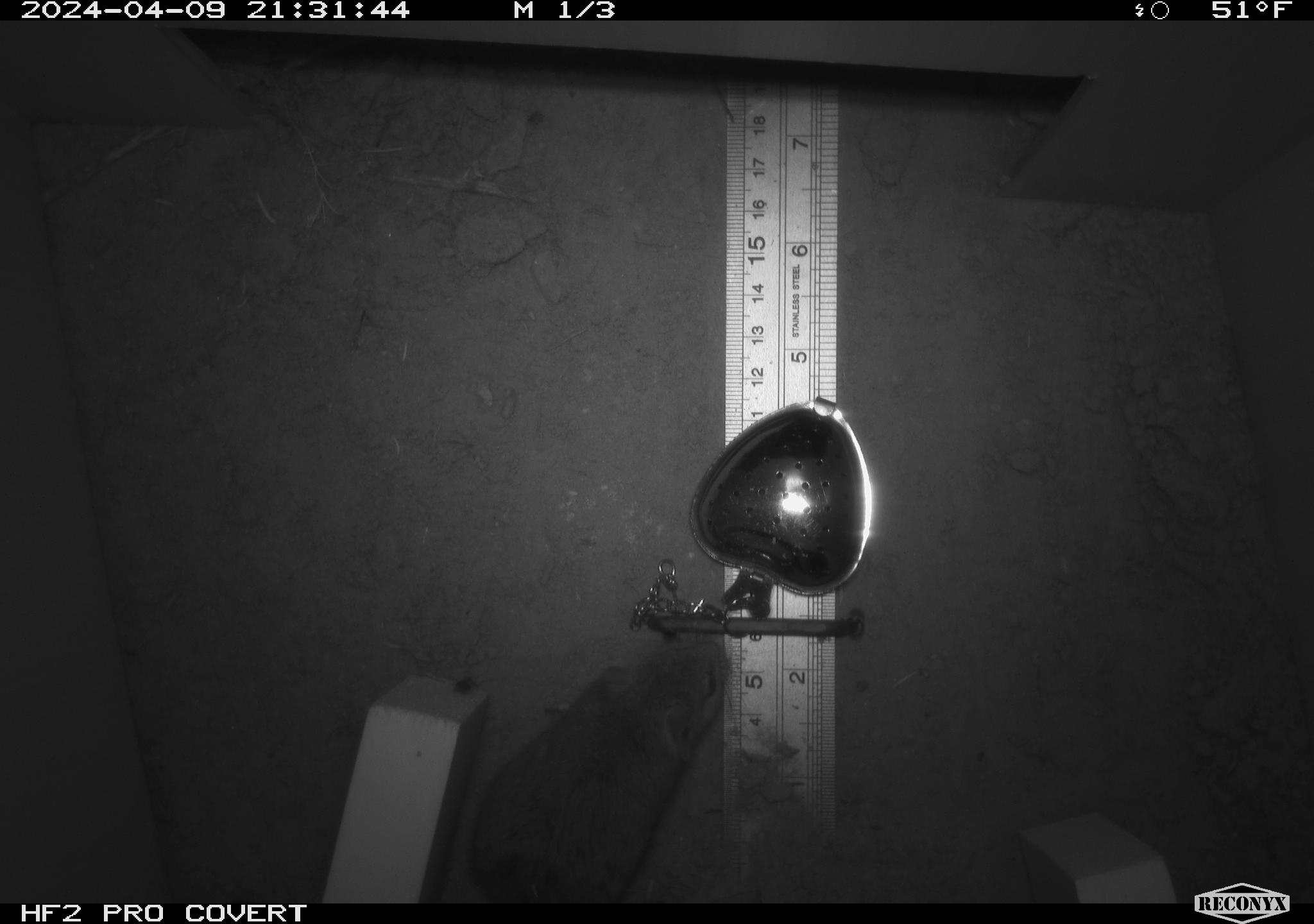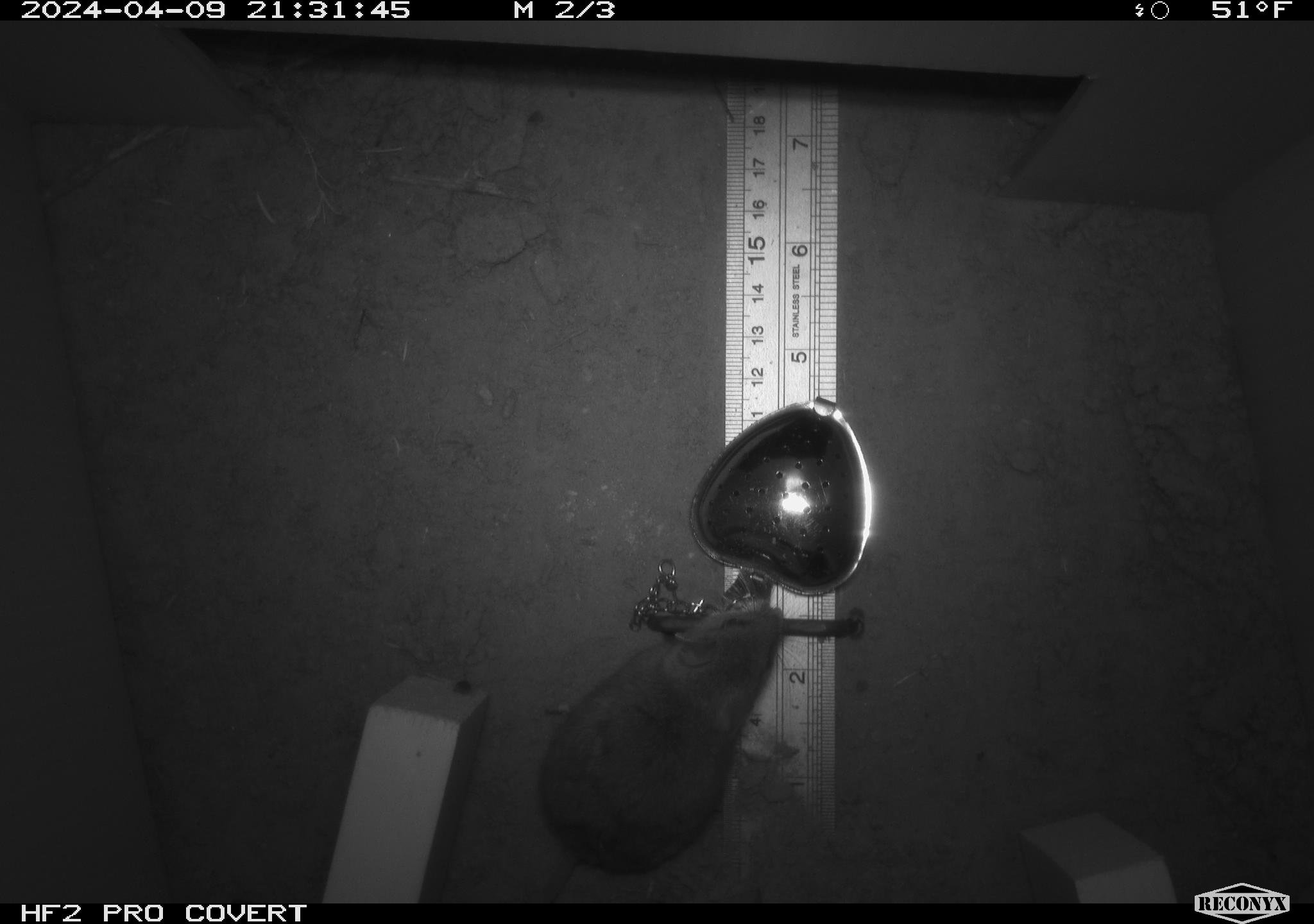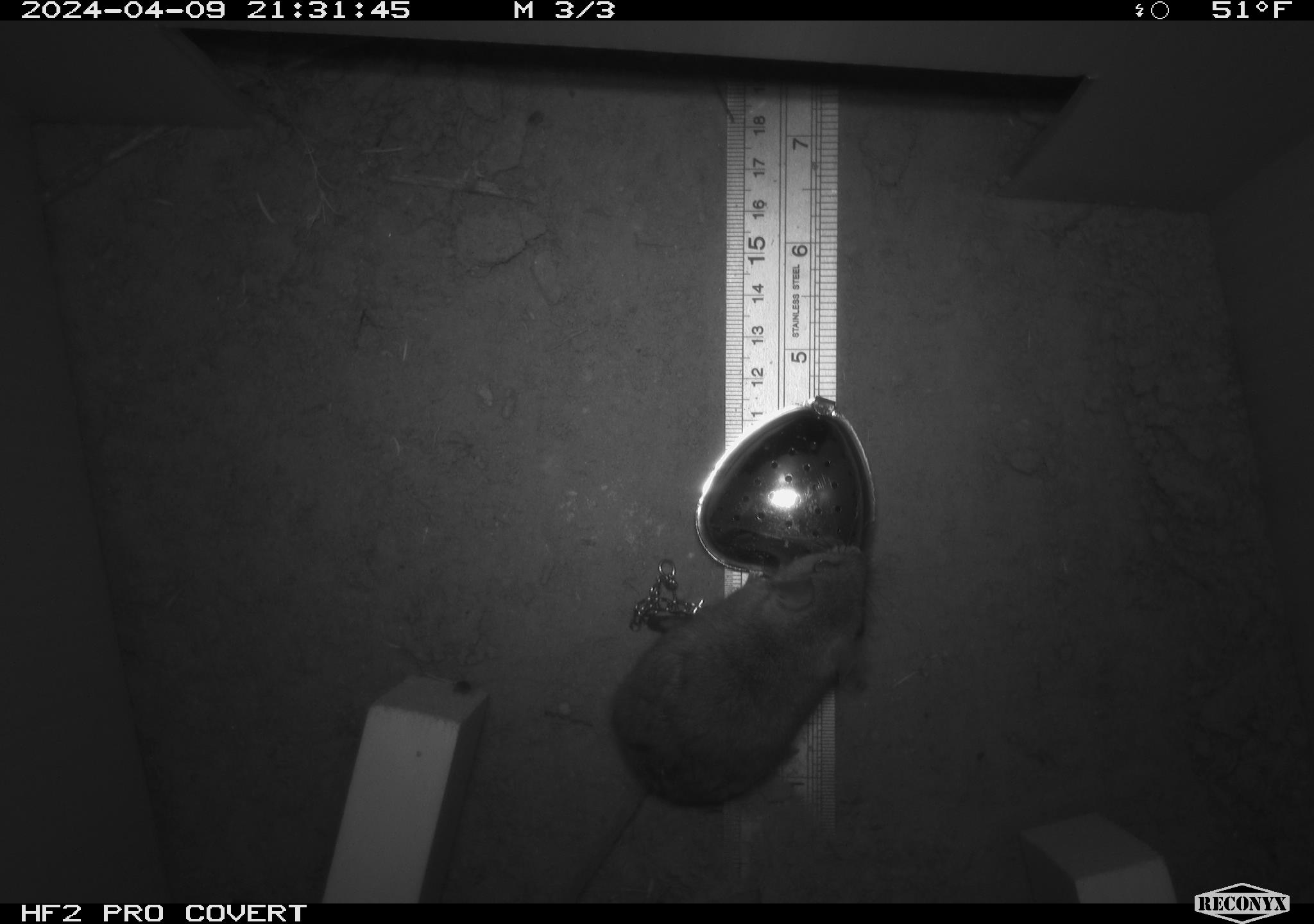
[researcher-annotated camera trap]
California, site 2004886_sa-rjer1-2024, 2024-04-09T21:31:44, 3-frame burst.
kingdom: Animalia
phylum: Chordata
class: Mammalia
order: Rodentia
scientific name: Rodentia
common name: mouse species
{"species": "mouse species (Rodentia)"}